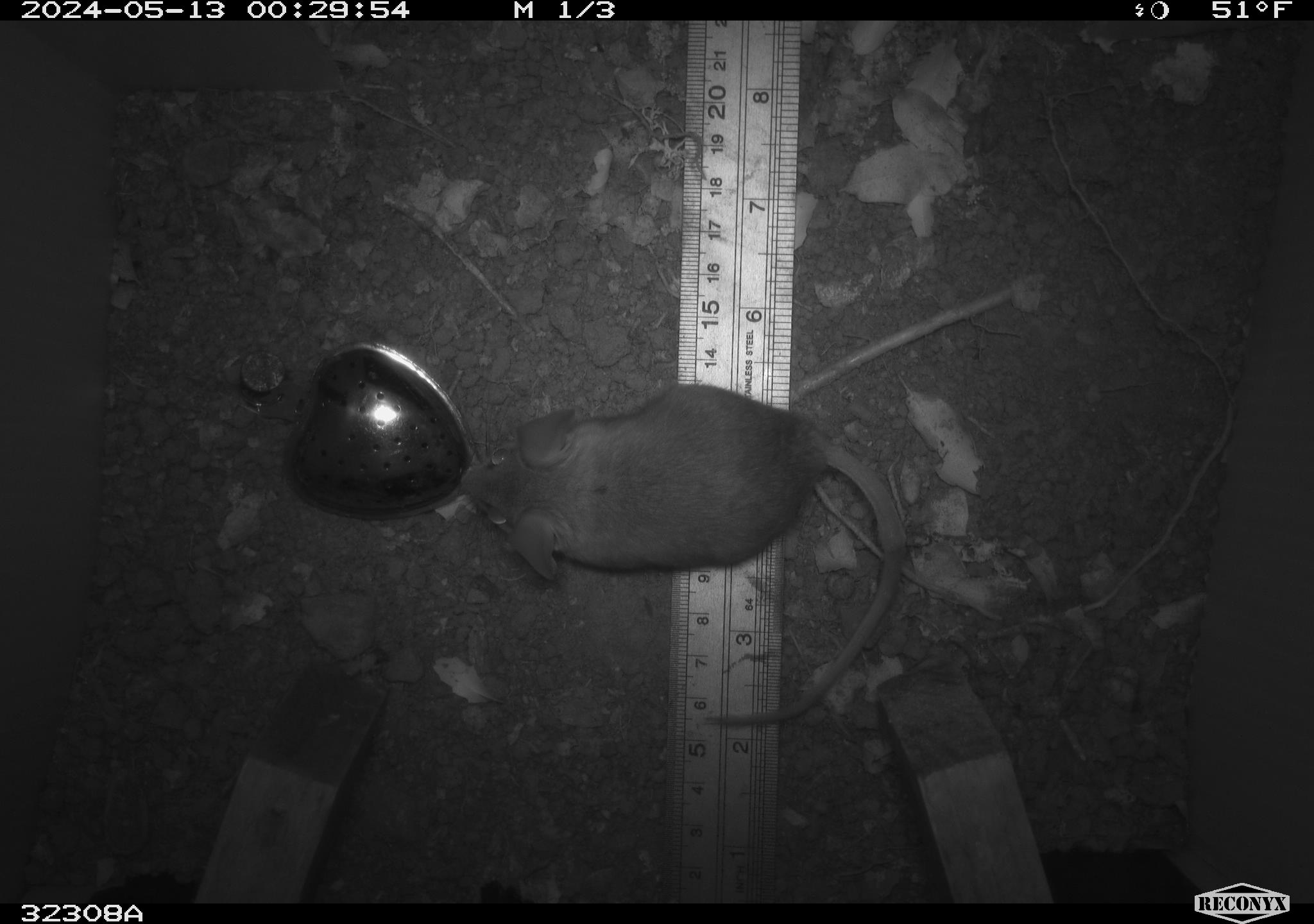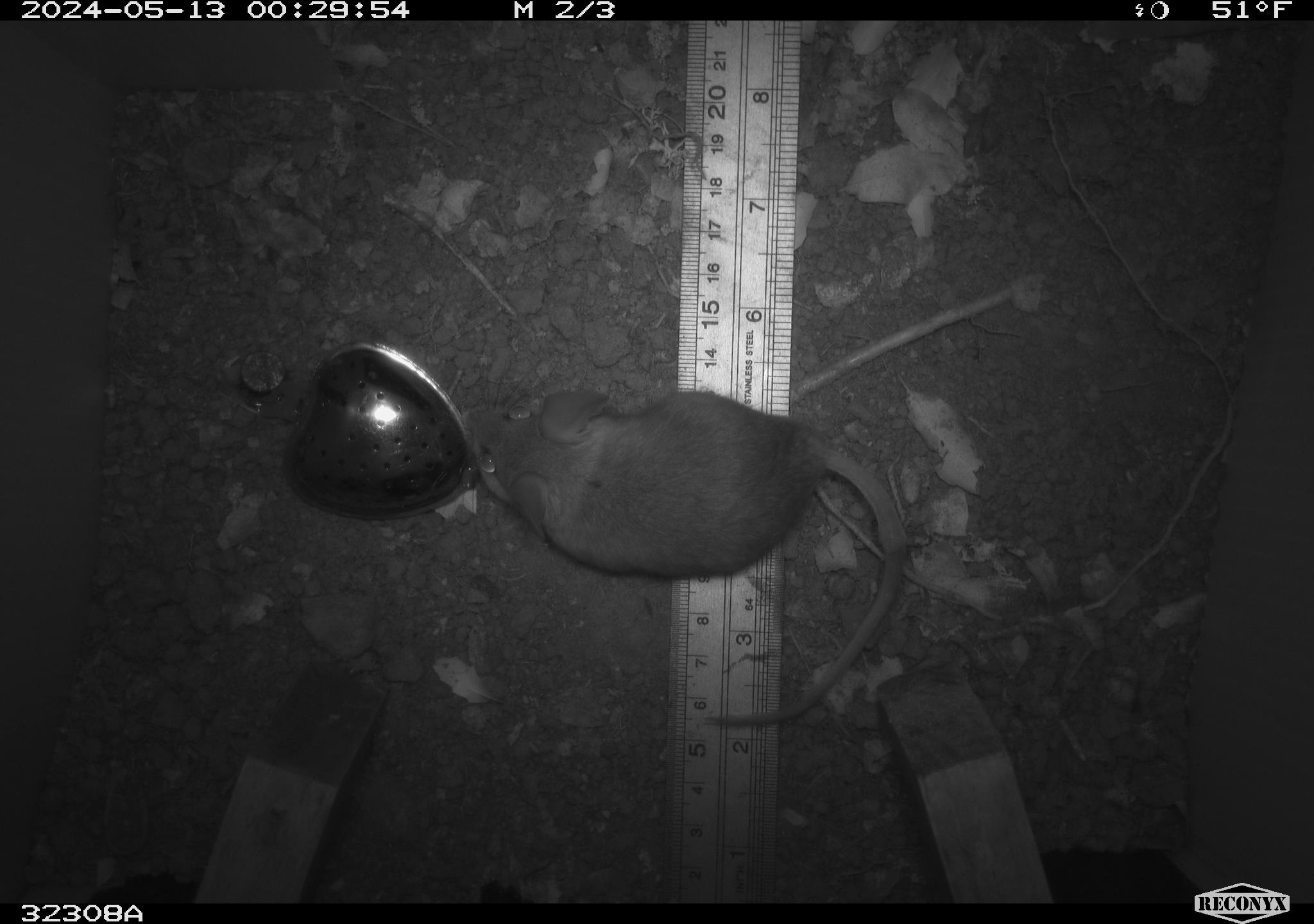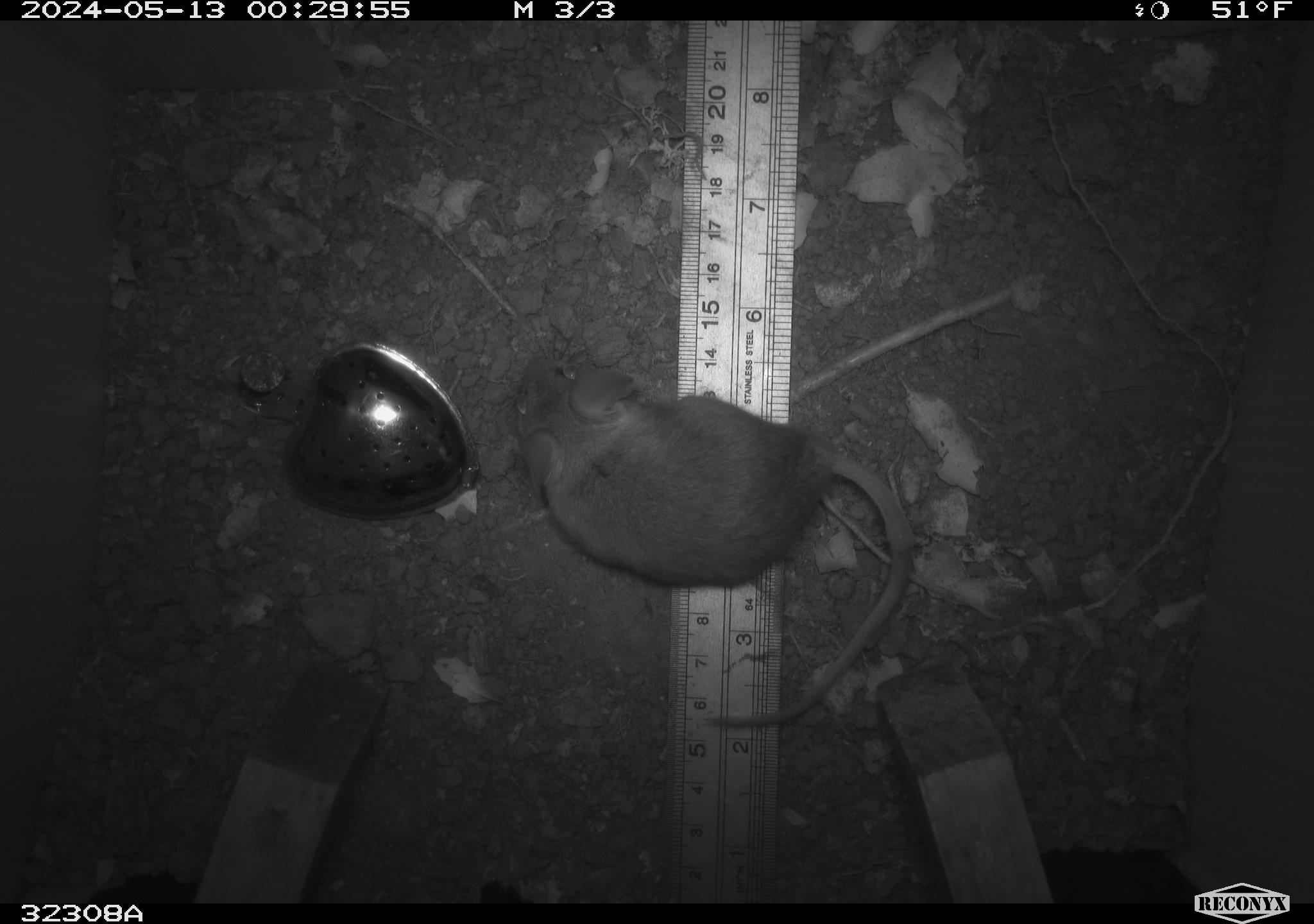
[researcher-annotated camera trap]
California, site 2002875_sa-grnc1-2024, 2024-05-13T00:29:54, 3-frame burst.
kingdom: Animalia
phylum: Chordata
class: Mammalia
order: Rodentia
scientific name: Rodentia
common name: rodent